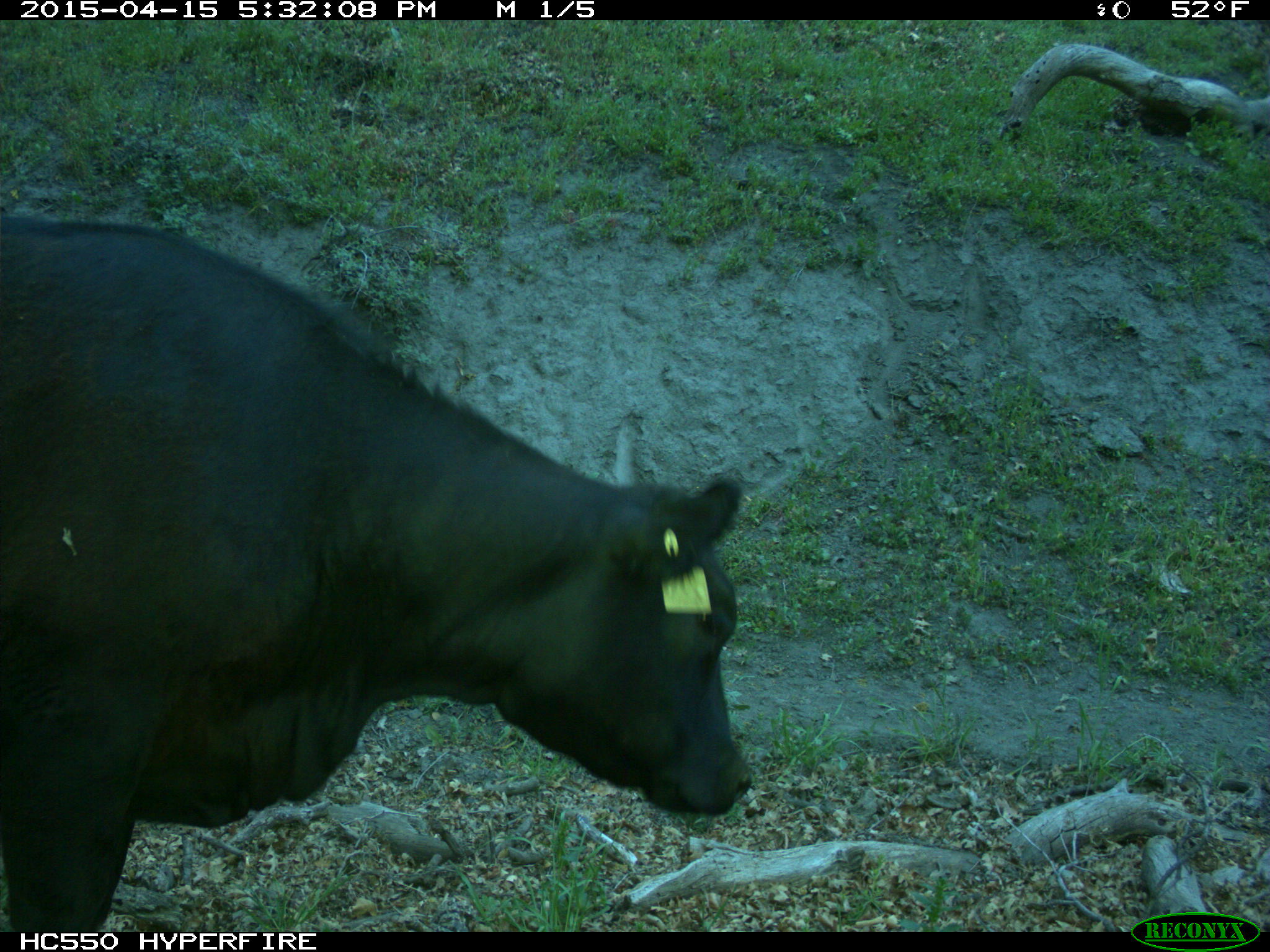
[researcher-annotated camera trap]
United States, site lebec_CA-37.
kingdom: Animalia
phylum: Chordata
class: Mammalia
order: Artiodactyla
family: Bovidae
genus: Bos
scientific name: Bos taurus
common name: domestic cow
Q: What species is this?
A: Bos taurus (domestic cow).